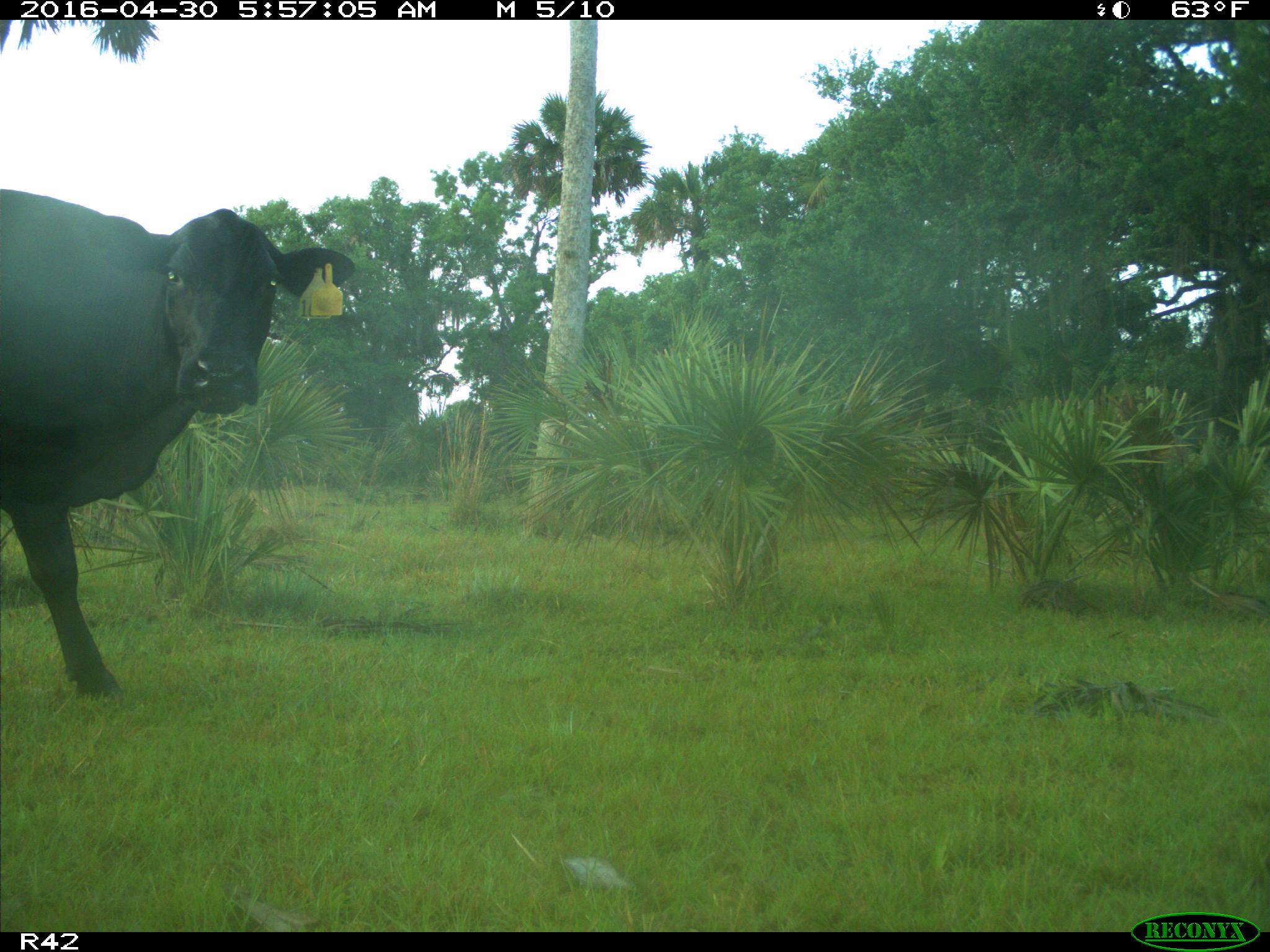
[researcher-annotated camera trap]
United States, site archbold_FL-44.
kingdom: Animalia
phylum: Chordata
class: Mammalia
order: Artiodactyla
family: Bovidae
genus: Bos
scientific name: Bos taurus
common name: domestic cow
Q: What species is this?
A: Bos taurus (domestic cow).